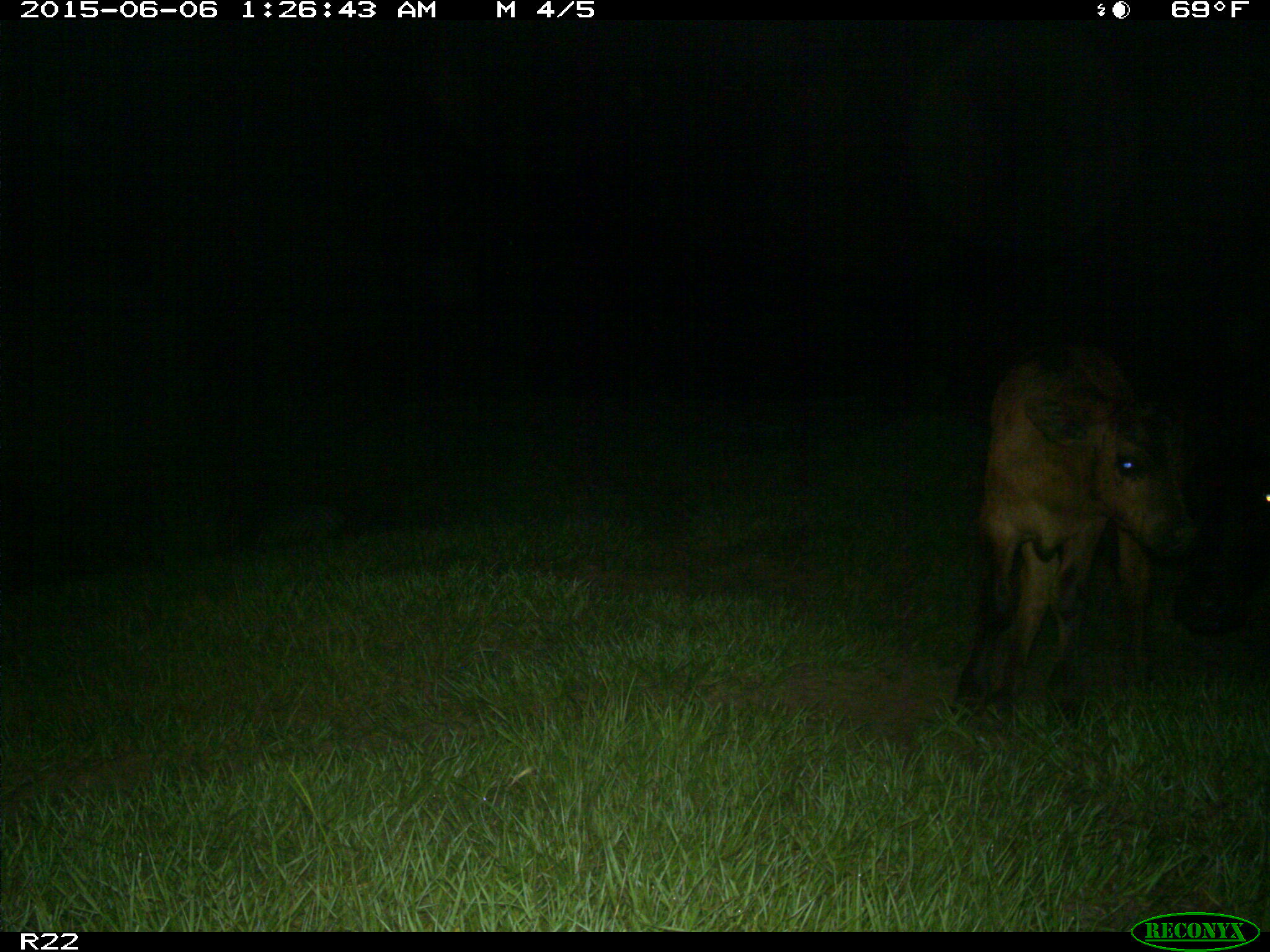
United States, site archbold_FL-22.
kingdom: Animalia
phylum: Chordata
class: Mammalia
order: Artiodactyla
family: Bovidae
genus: Bos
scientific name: Bos taurus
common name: domestic cow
Bos taurus (domestic cow).